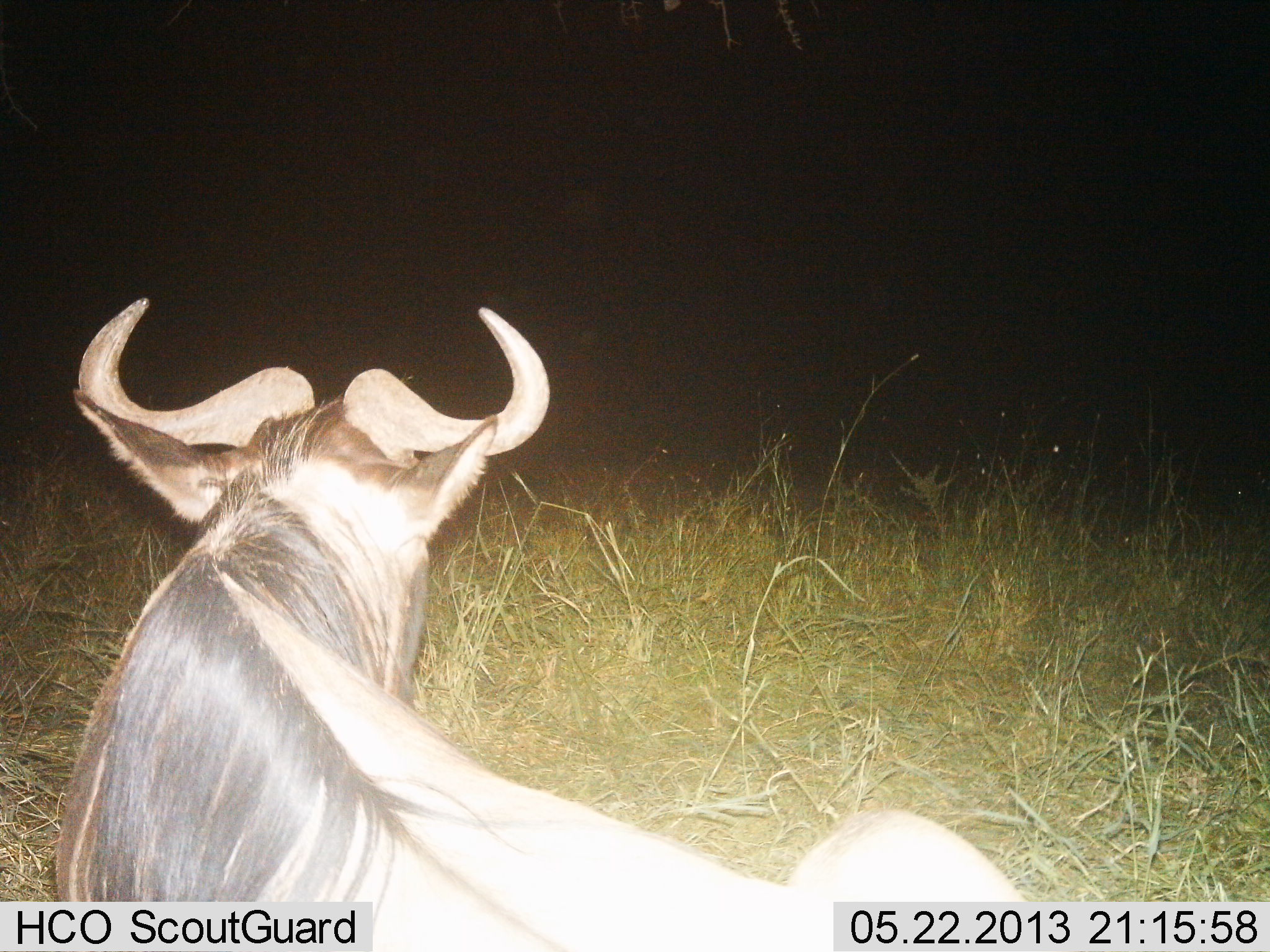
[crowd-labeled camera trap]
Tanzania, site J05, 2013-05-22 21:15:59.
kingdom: Animalia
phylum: Chordata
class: Mammalia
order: Artiodactyla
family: Bovidae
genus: Connochaetes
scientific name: Connochaetes taurinus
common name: blue wildebeest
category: wildebeest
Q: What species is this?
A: Wildebeest (blue wildebeest) (Connochaetes taurinus).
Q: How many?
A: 1.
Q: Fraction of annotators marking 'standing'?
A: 21%.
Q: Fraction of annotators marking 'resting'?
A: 79%.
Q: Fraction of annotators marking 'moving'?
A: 0%.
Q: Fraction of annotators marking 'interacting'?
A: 0%.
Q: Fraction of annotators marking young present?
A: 0%.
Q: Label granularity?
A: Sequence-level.